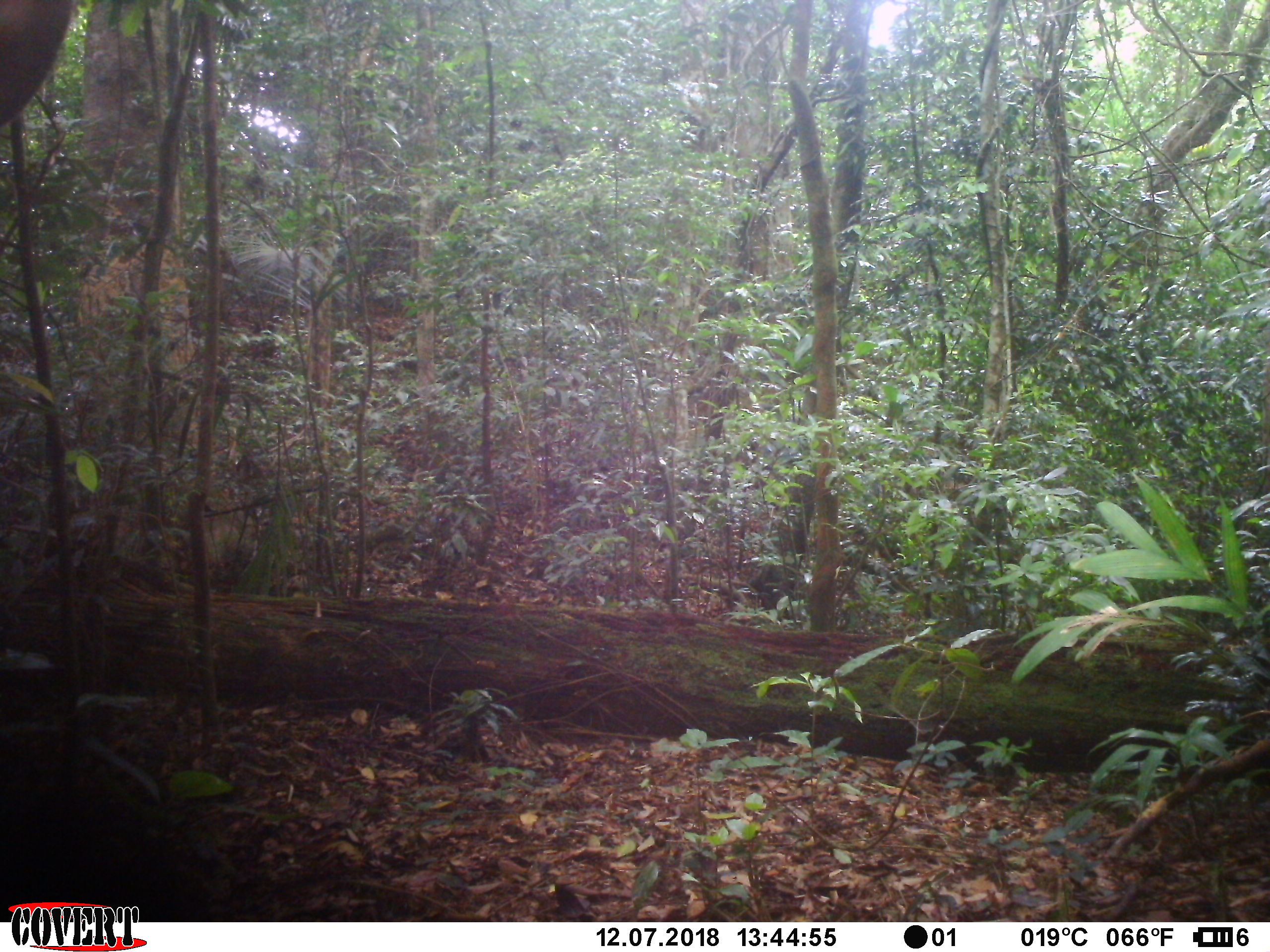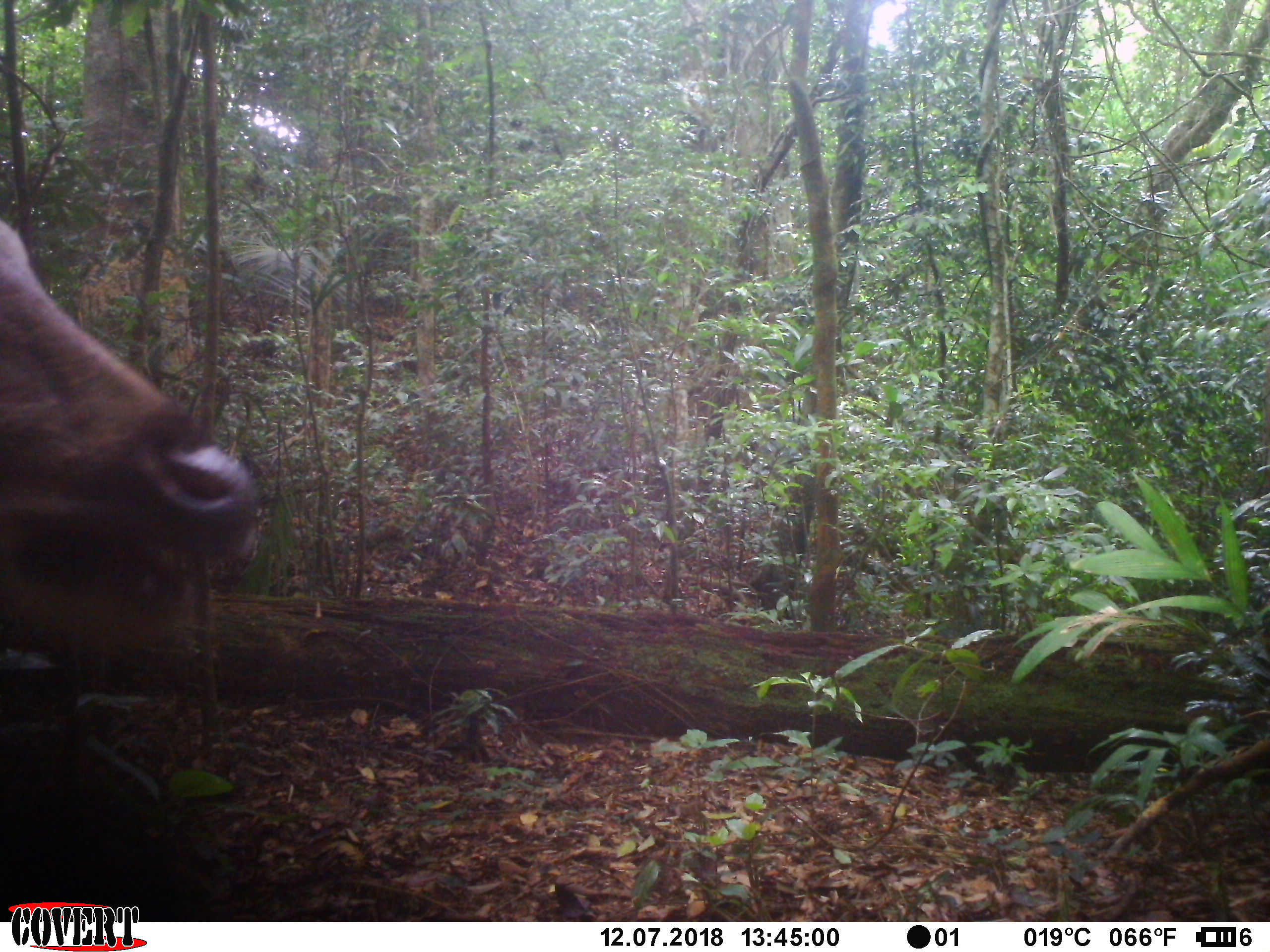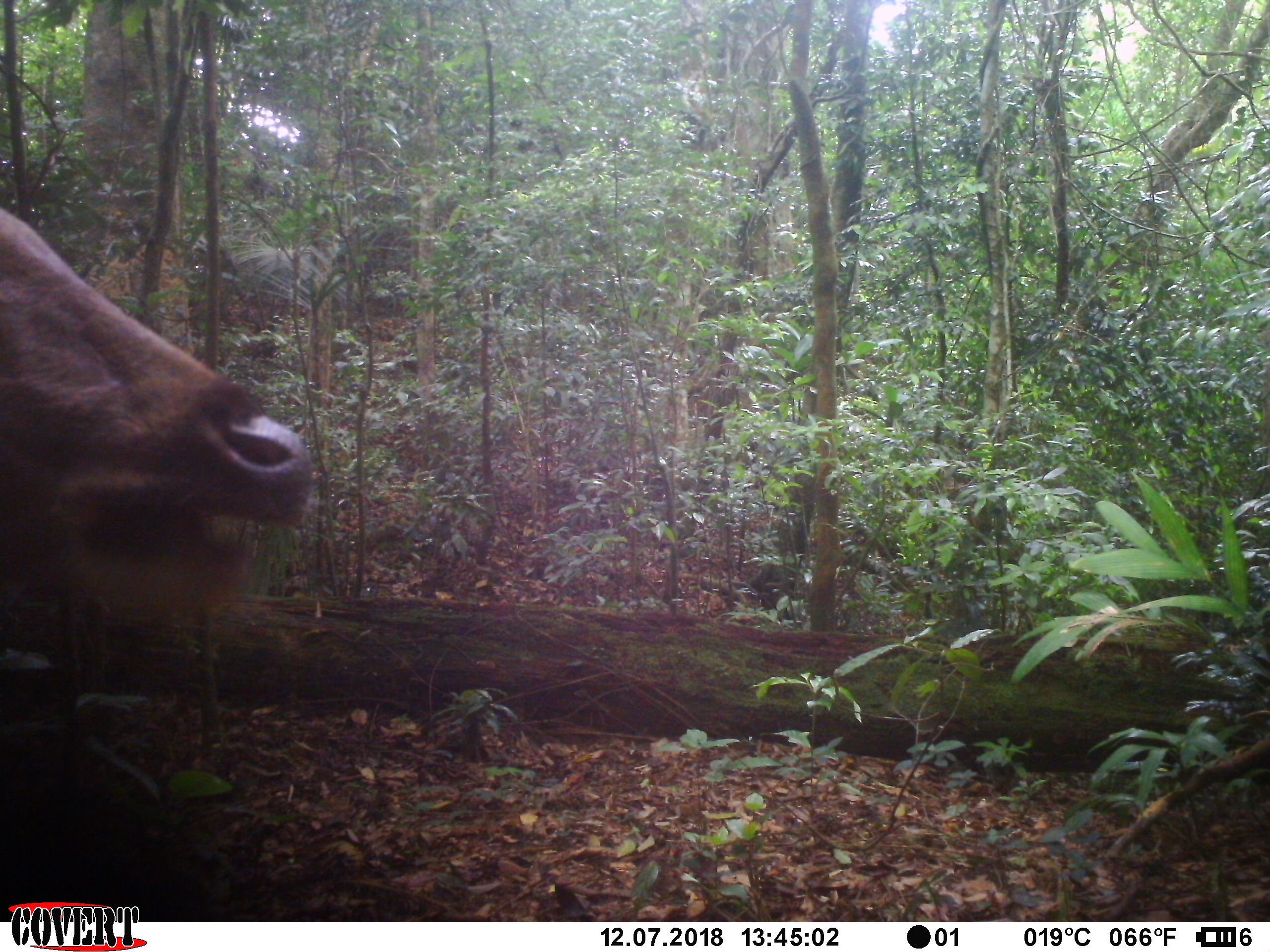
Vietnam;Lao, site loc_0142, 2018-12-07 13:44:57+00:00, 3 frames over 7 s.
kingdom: Animalia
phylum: Chordata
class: Mammalia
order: Artiodactyla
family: Cervidae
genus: Rusa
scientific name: Rusa unicolor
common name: sambar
Sambar (Rusa unicolor). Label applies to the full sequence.